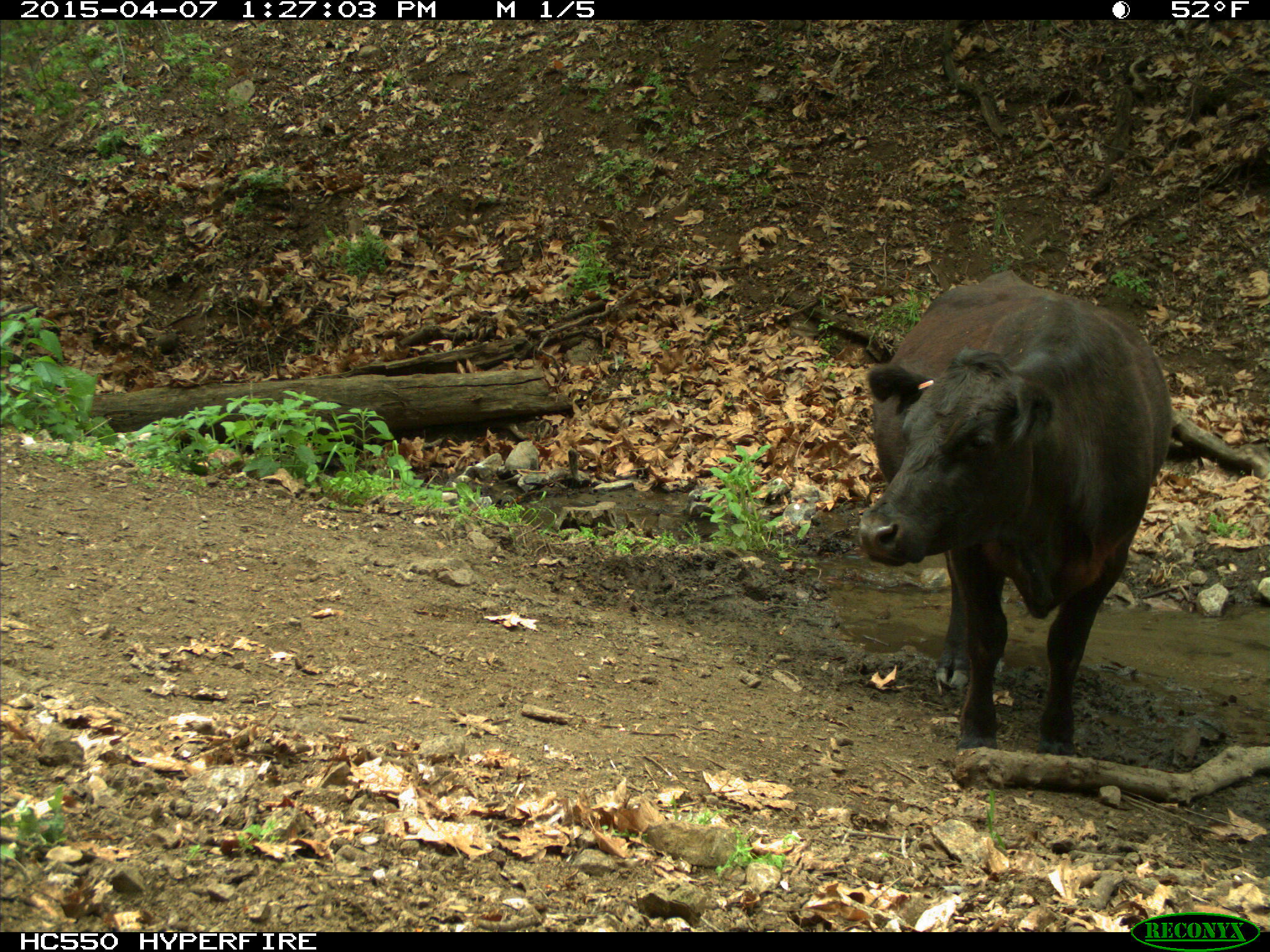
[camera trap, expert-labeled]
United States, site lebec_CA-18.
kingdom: Animalia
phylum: Chordata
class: Mammalia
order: Artiodactyla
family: Bovidae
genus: Bos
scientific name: Bos taurus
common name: domestic cow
Bos taurus (domestic cow).